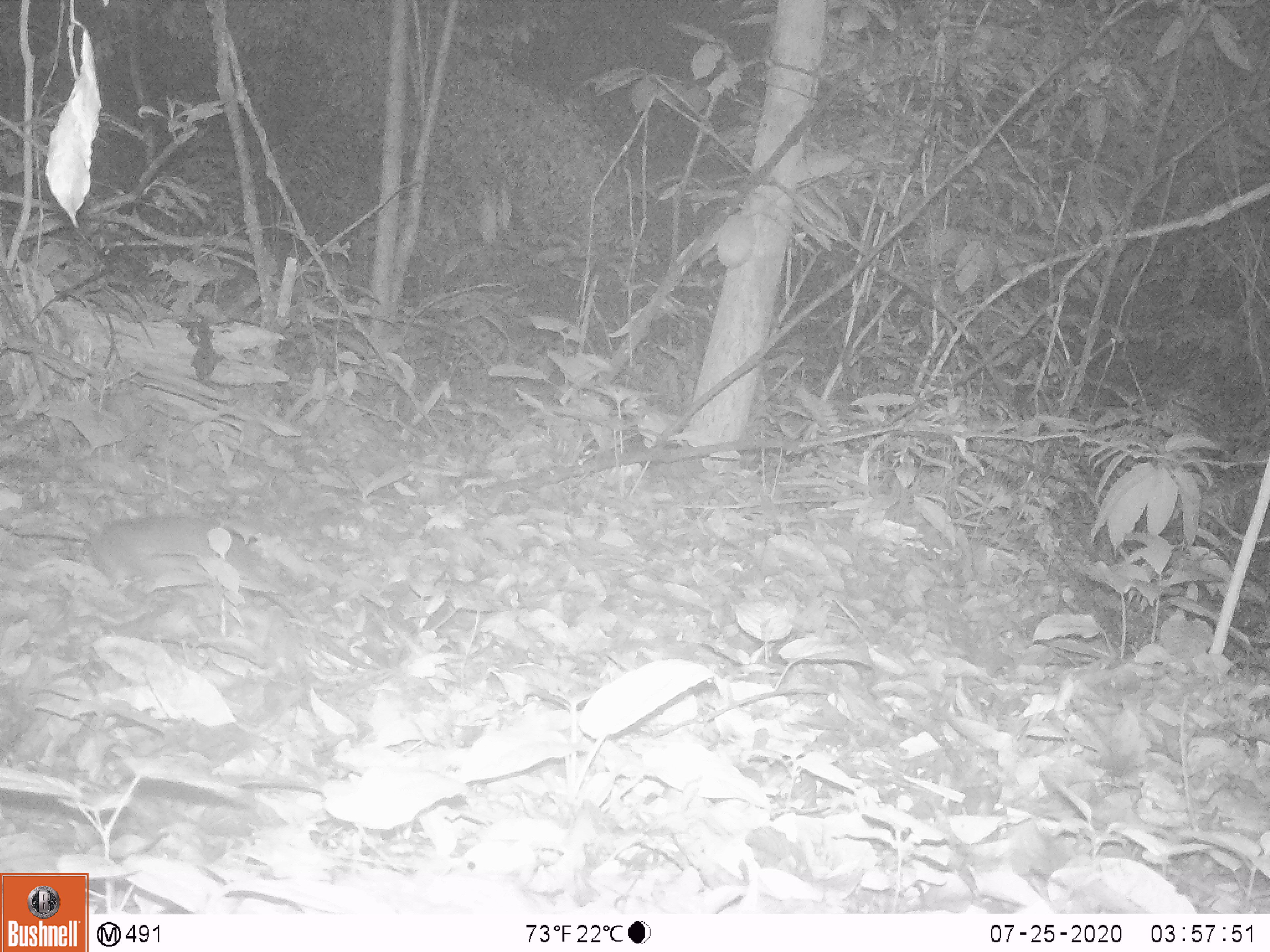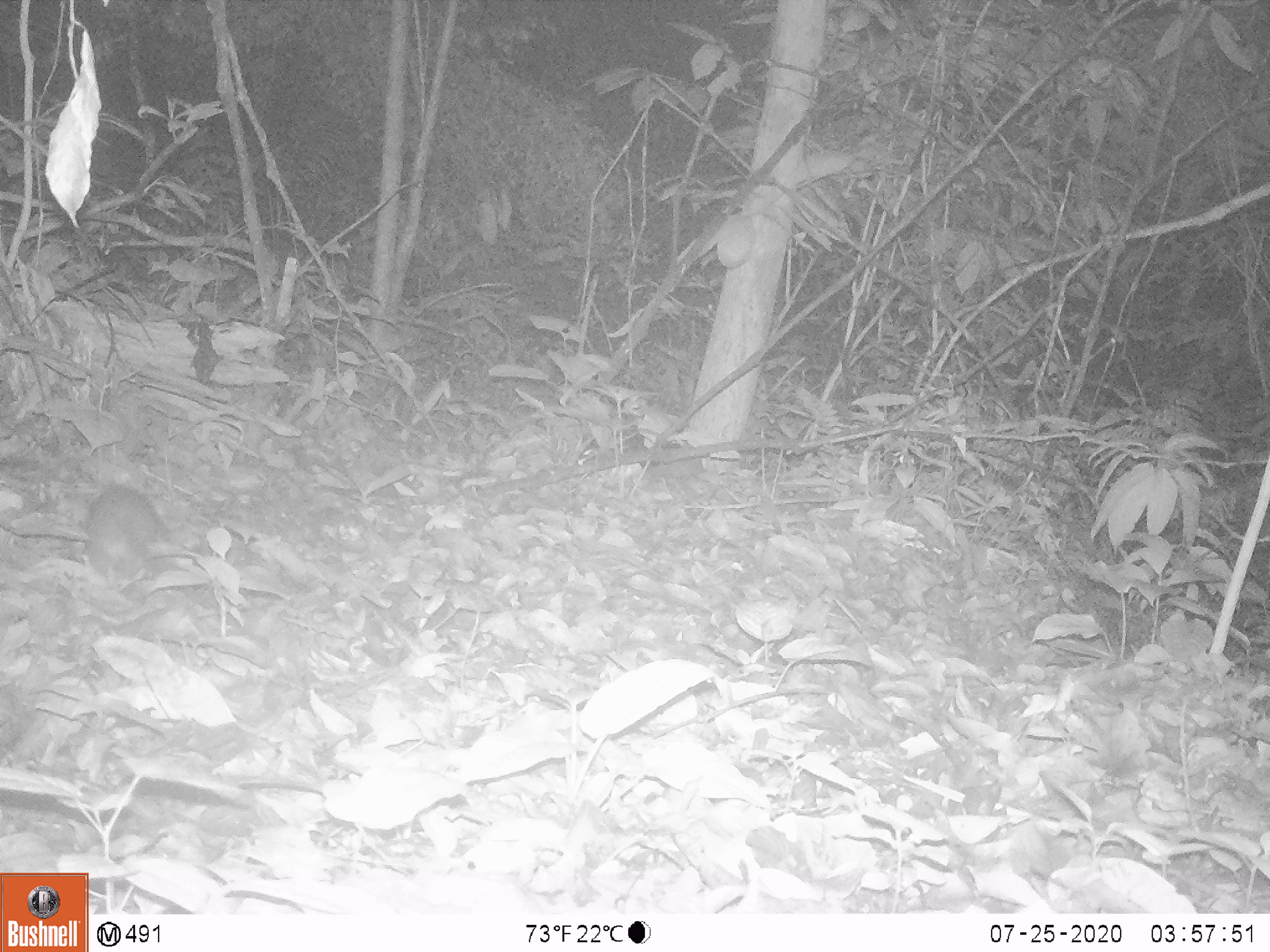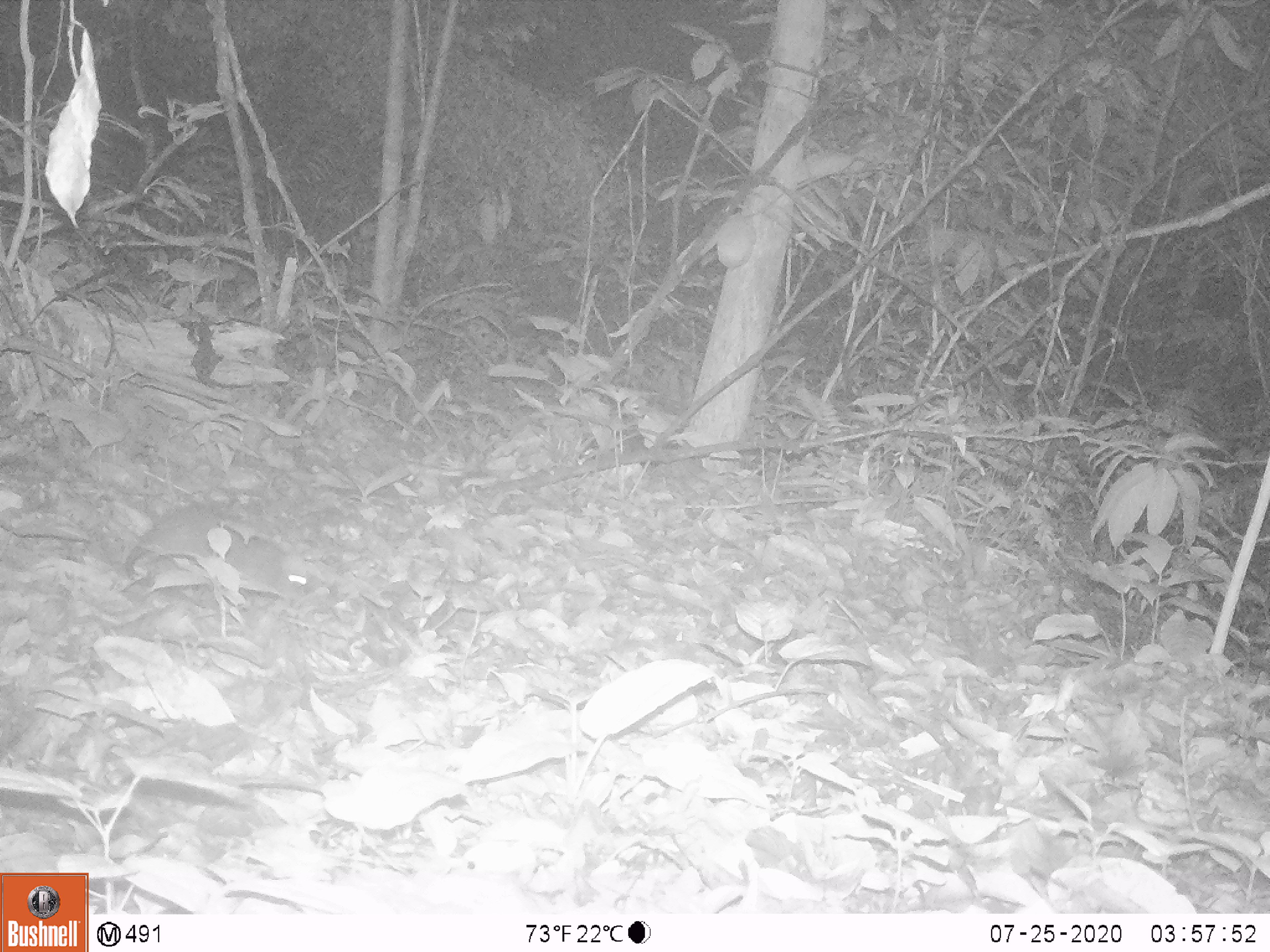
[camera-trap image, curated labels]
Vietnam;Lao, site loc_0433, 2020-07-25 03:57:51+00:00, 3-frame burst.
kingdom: Animalia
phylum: Chordata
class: Mammalia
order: Rodentia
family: Muridae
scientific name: Muridae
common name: old-world mice and rats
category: unidentified murid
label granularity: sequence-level